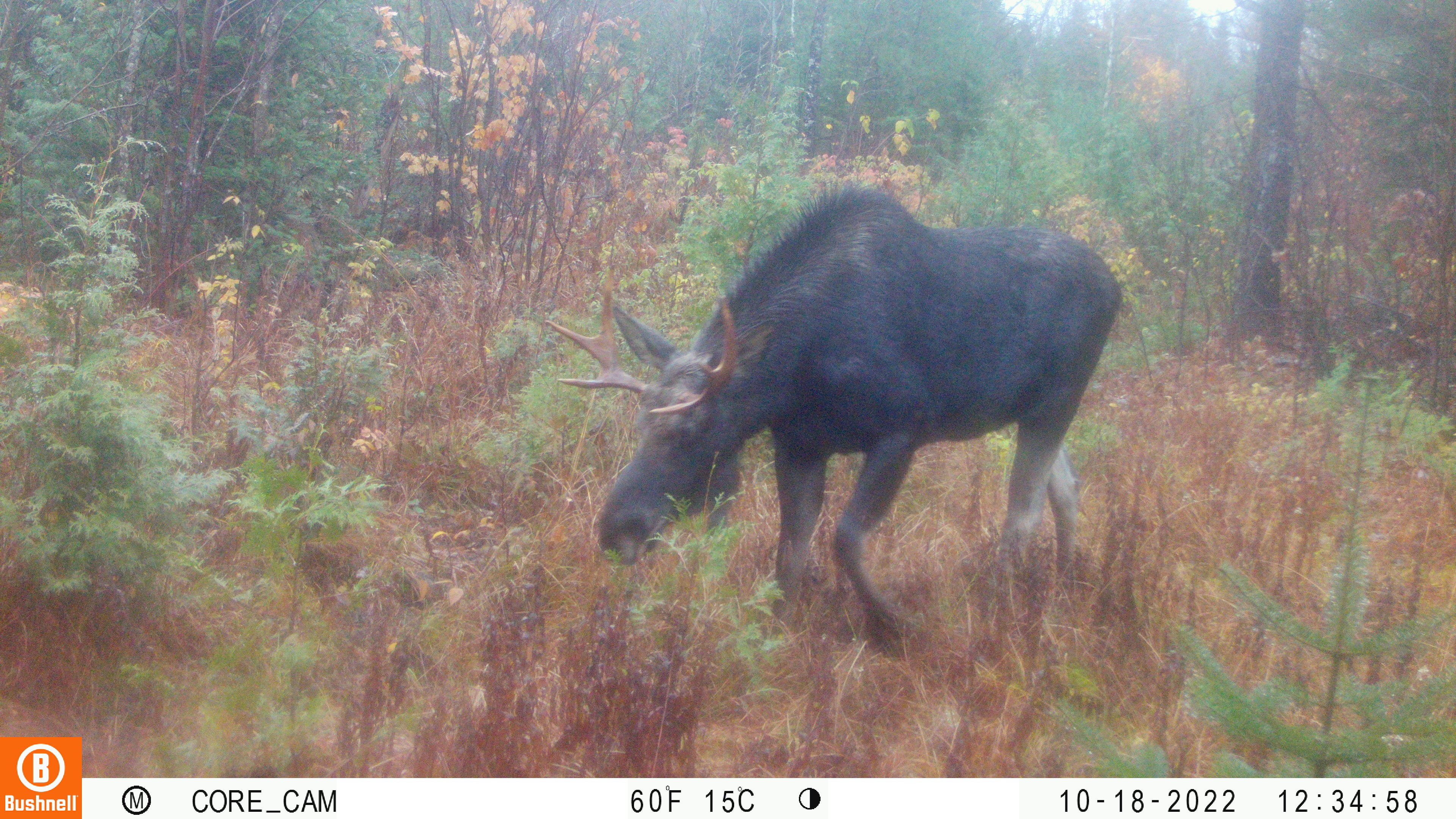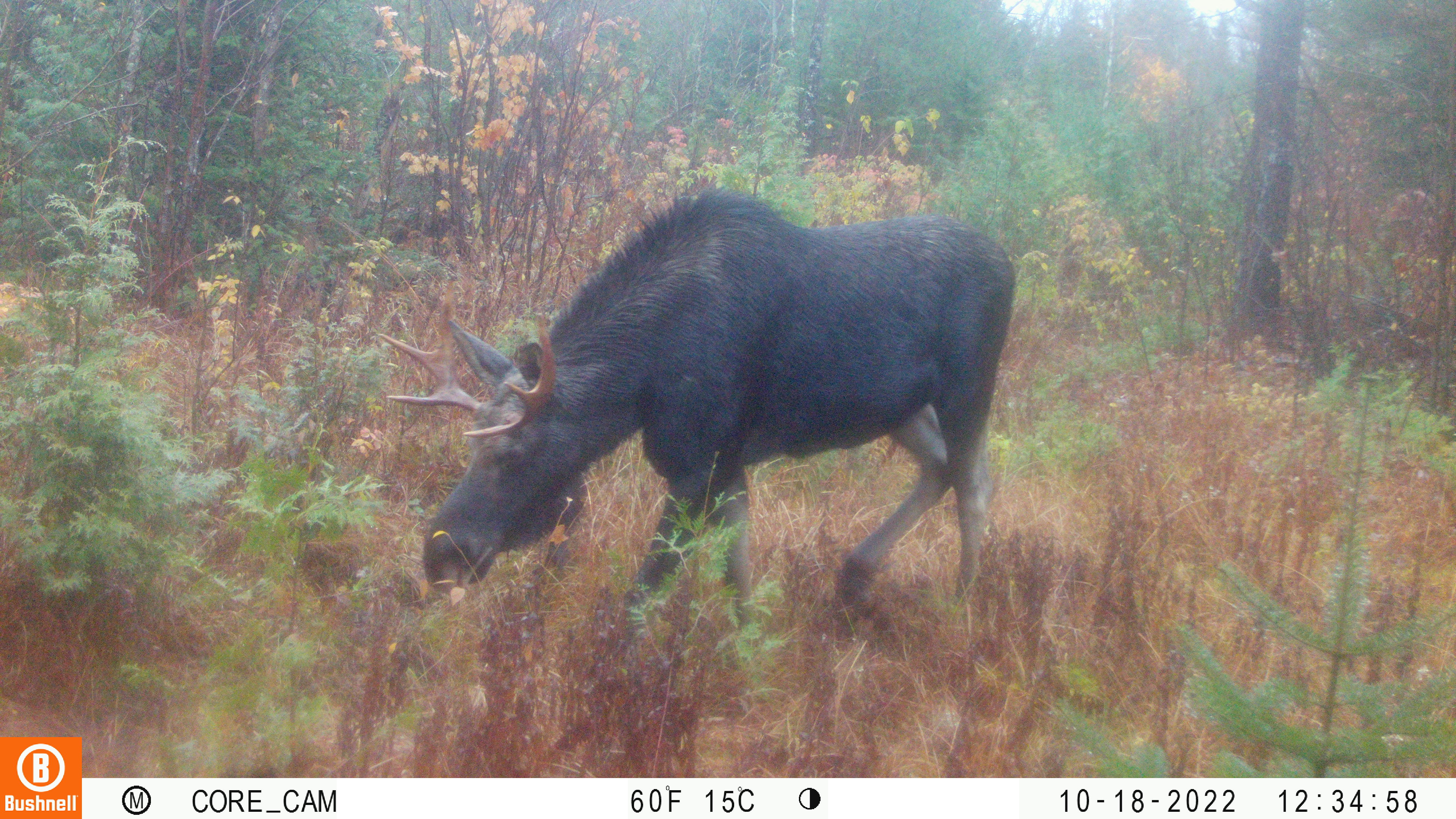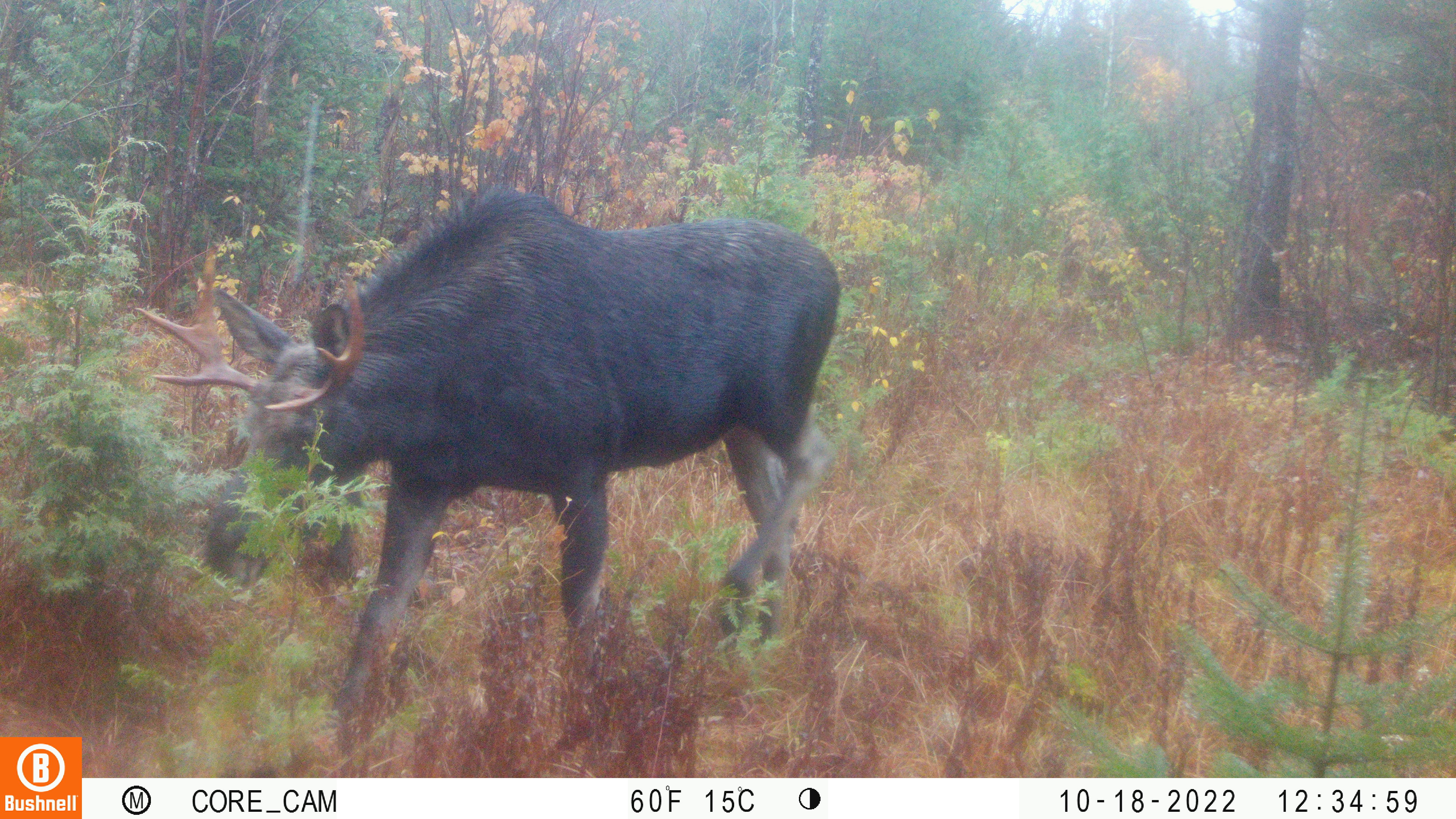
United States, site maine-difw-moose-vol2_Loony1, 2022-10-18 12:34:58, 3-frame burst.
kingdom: Animalia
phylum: Chordata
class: Mammalia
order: Artiodactyla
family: Cervidae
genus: Alces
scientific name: Alces alces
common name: moose